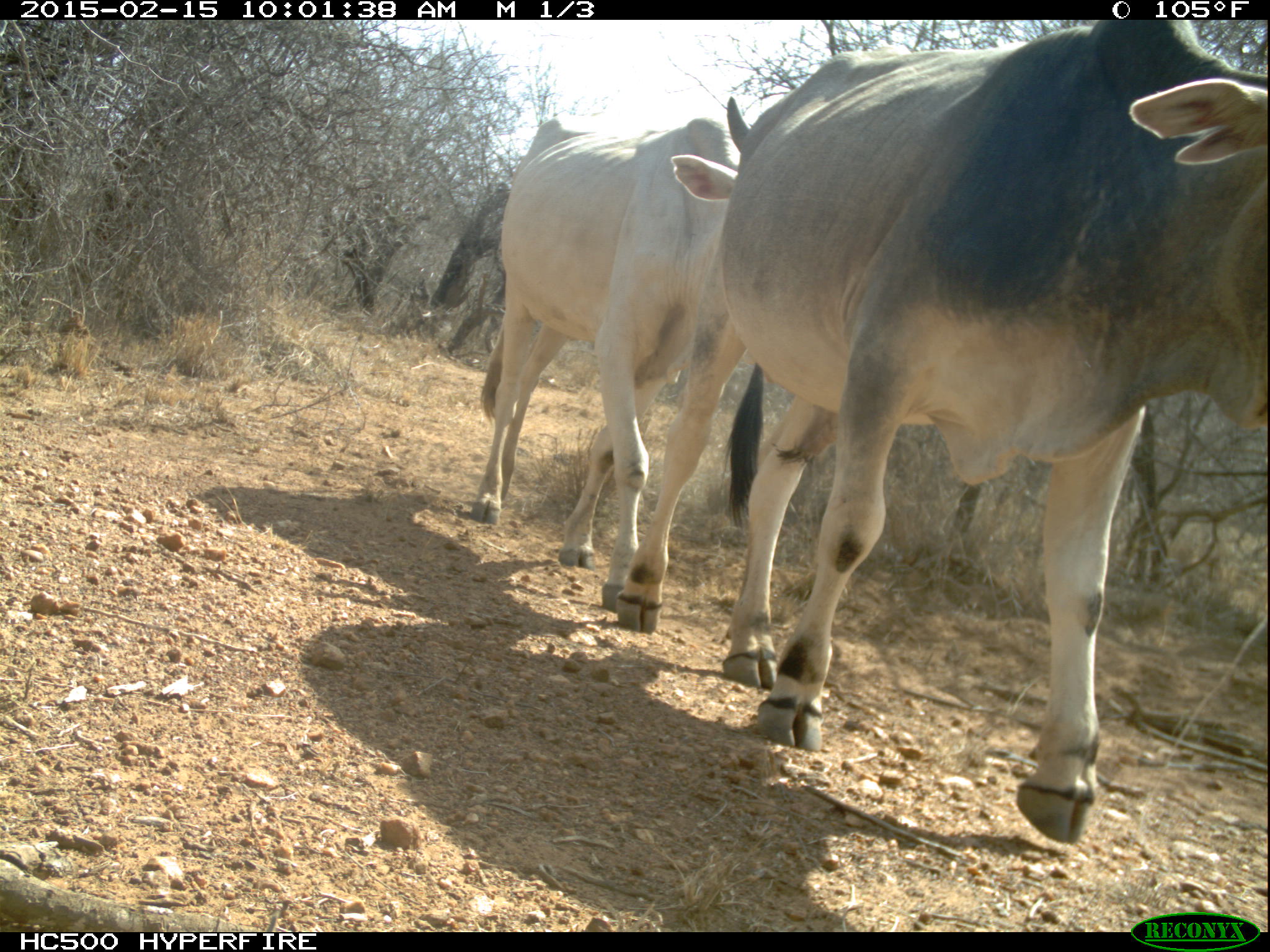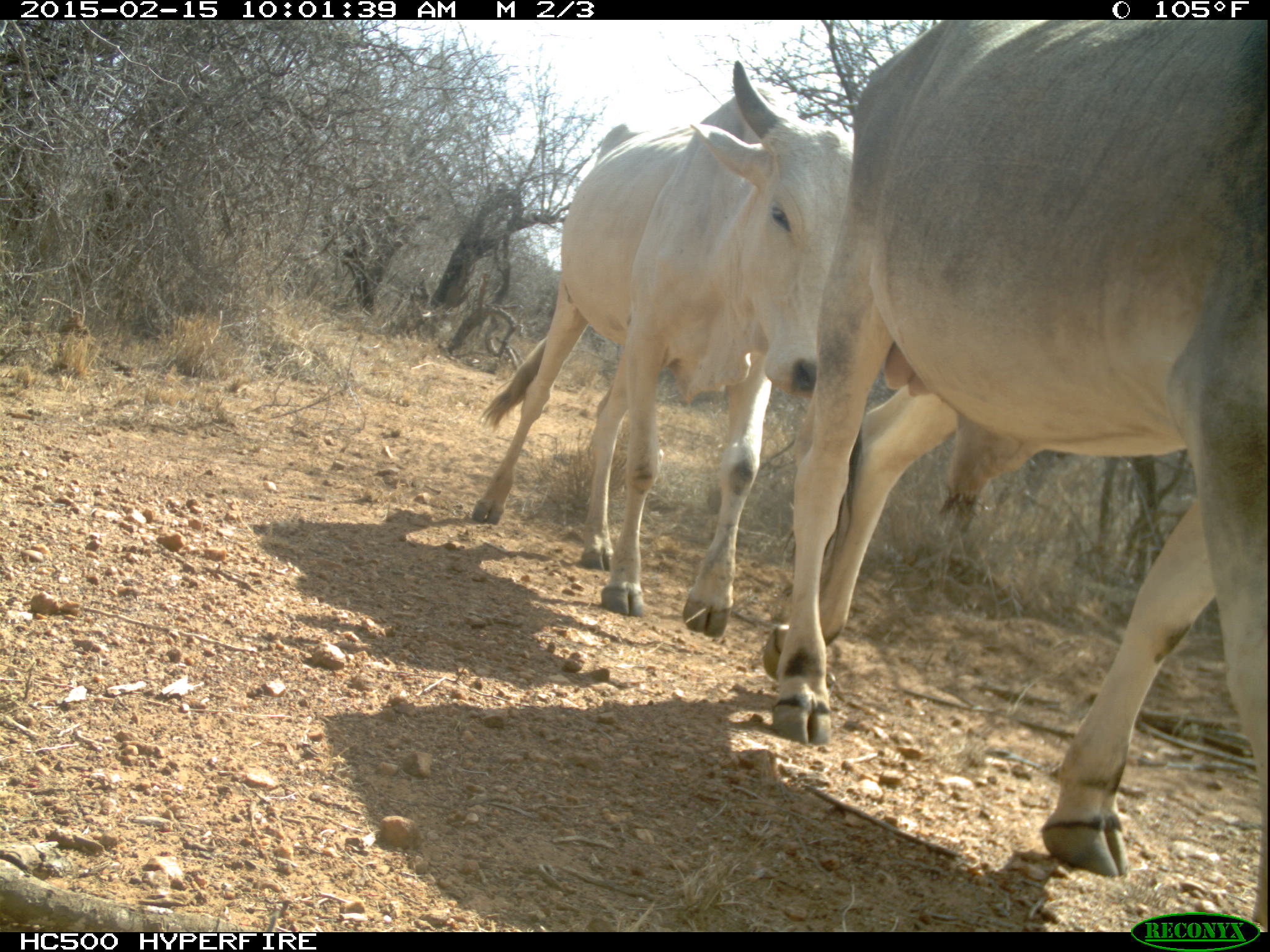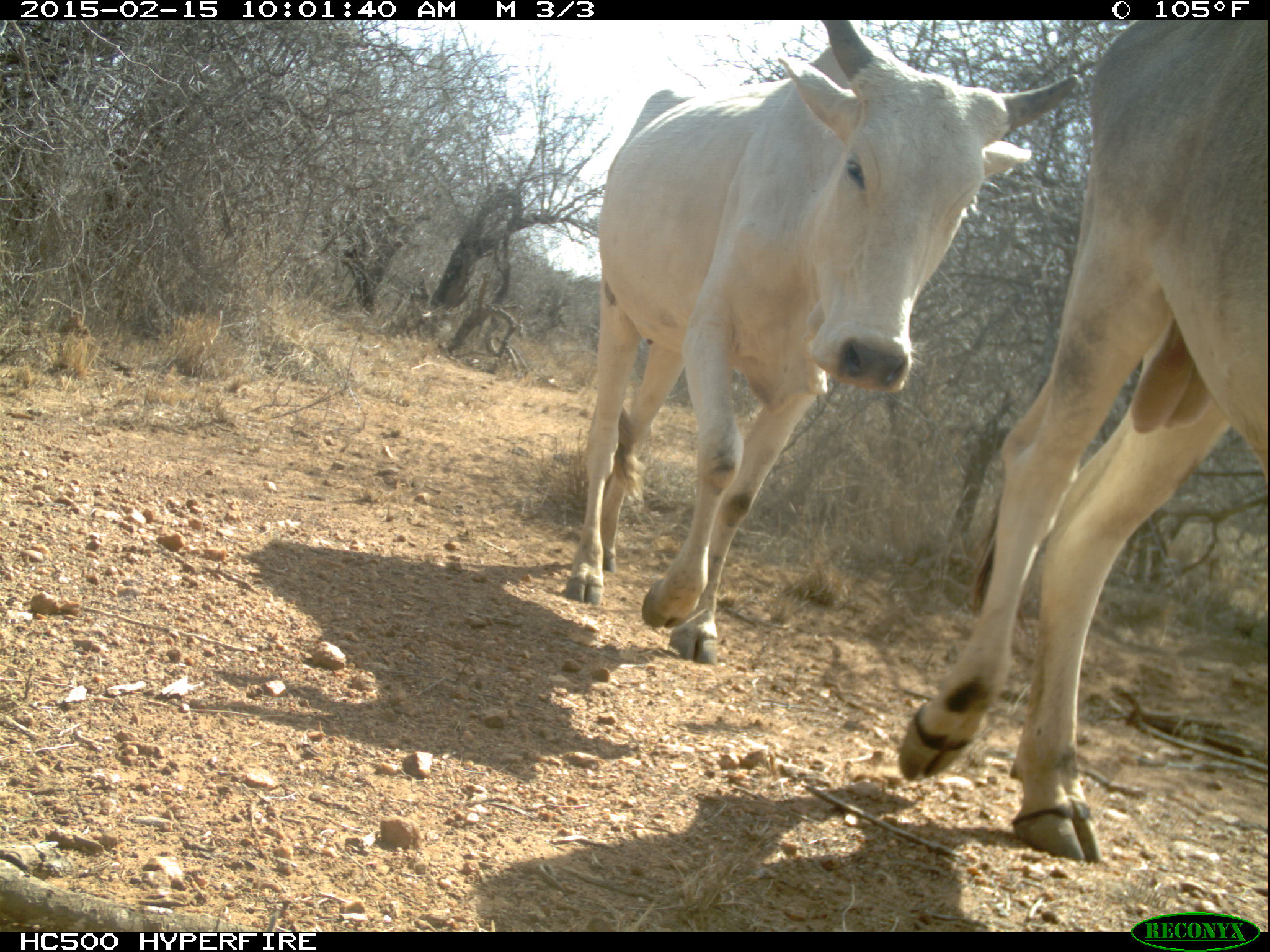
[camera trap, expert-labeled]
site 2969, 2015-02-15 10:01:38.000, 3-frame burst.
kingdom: Animalia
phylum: Chordata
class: Mammalia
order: Artiodactyla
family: Bovidae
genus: Bos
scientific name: Bos taurus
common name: domestic cattle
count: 11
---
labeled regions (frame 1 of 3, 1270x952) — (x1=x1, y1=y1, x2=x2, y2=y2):
bos taurus: (x1=614, y1=20, x2=1268, y2=845); (x1=469, y1=95, x2=753, y2=614)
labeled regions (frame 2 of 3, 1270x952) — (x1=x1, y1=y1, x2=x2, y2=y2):
bos taurus: (x1=762, y1=21, x2=1268, y2=928); (x1=474, y1=62, x2=909, y2=639)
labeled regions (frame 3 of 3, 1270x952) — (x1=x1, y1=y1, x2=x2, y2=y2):
bos taurus: (x1=563, y1=19, x2=1082, y2=663); (x1=899, y1=21, x2=1268, y2=863)